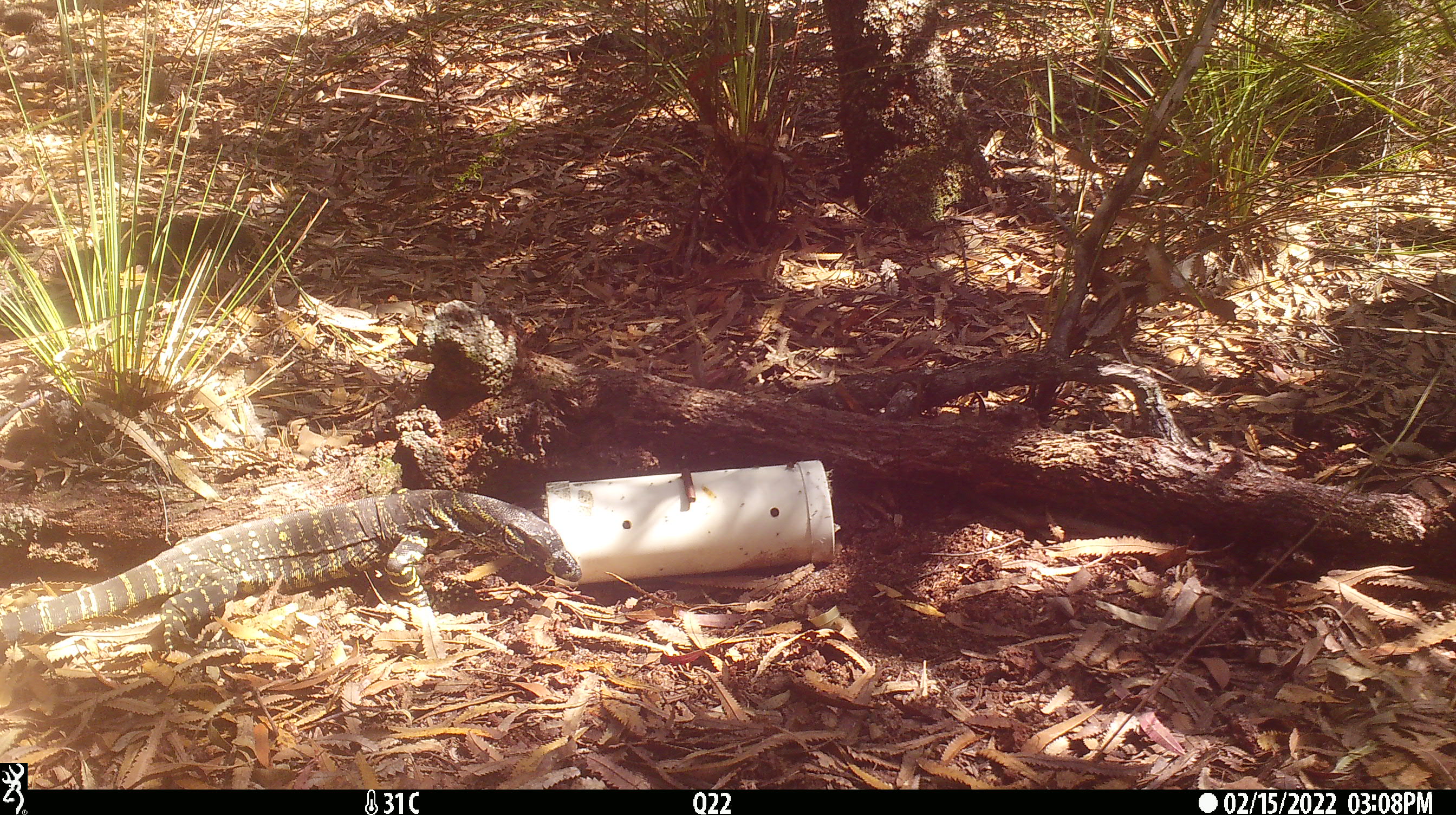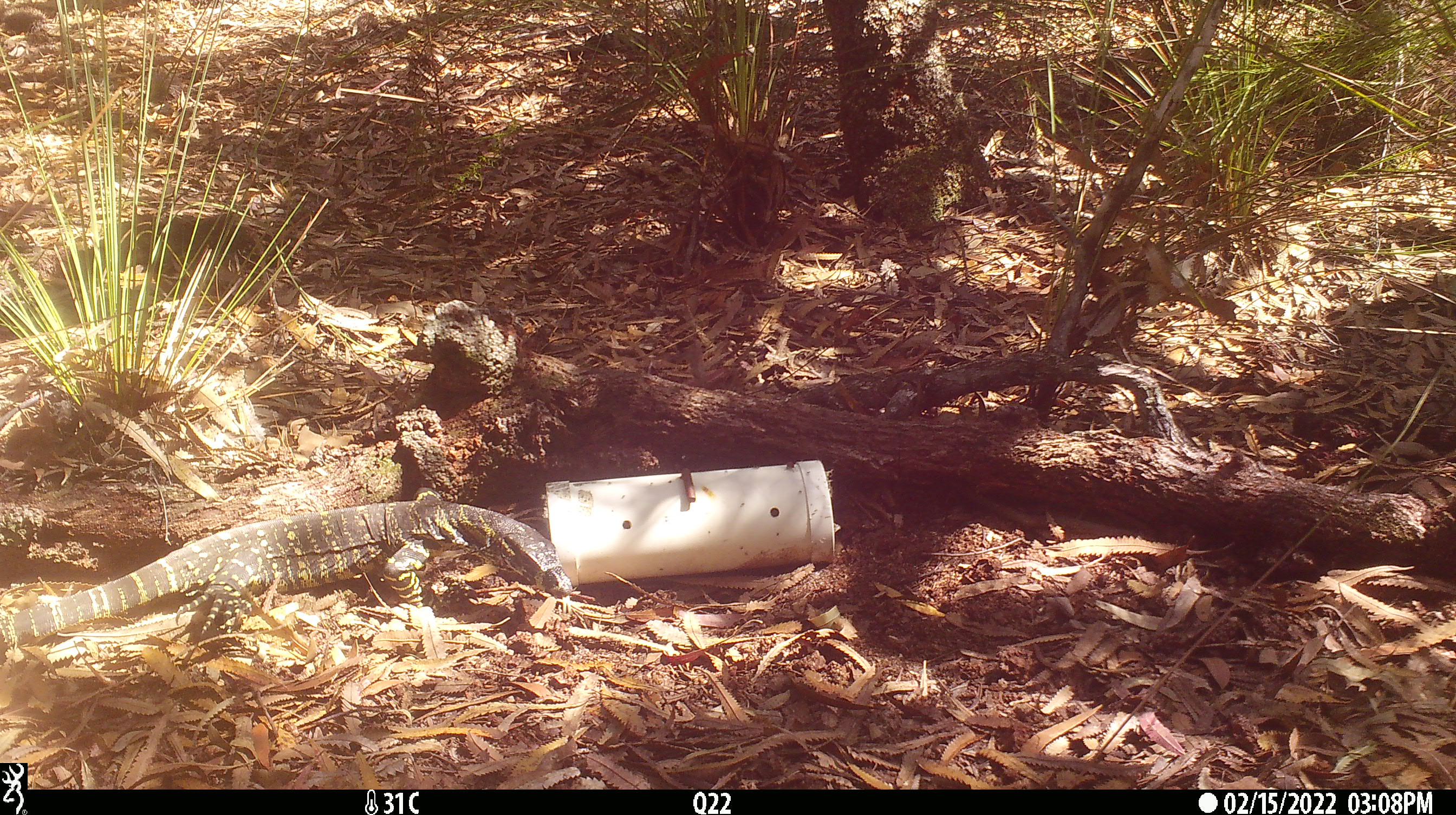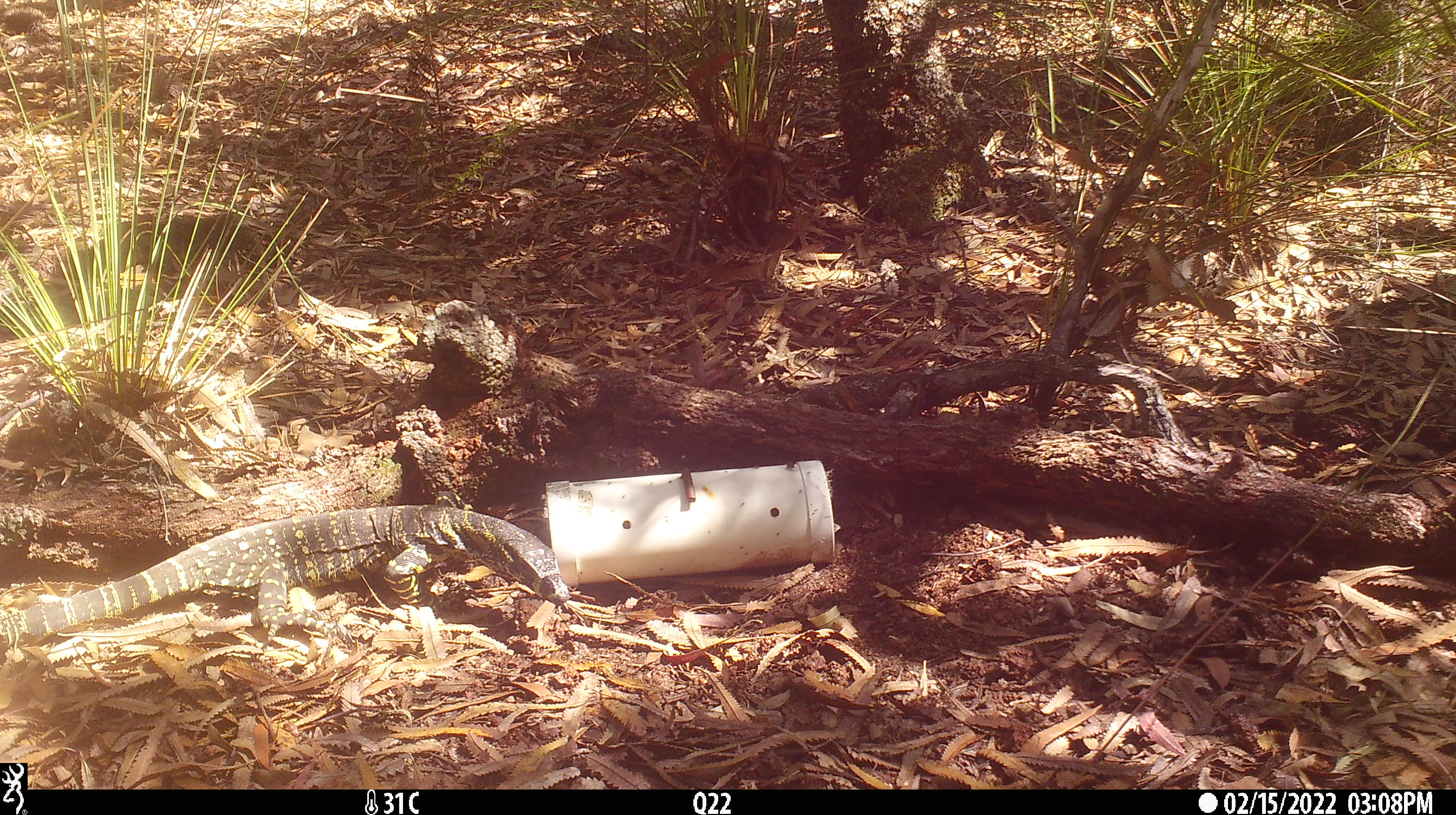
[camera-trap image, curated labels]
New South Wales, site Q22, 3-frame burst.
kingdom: Animalia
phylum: Chordata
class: Reptilia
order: Squamata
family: Varanidae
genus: Varanus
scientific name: Varanus varius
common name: lace monitor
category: goanna